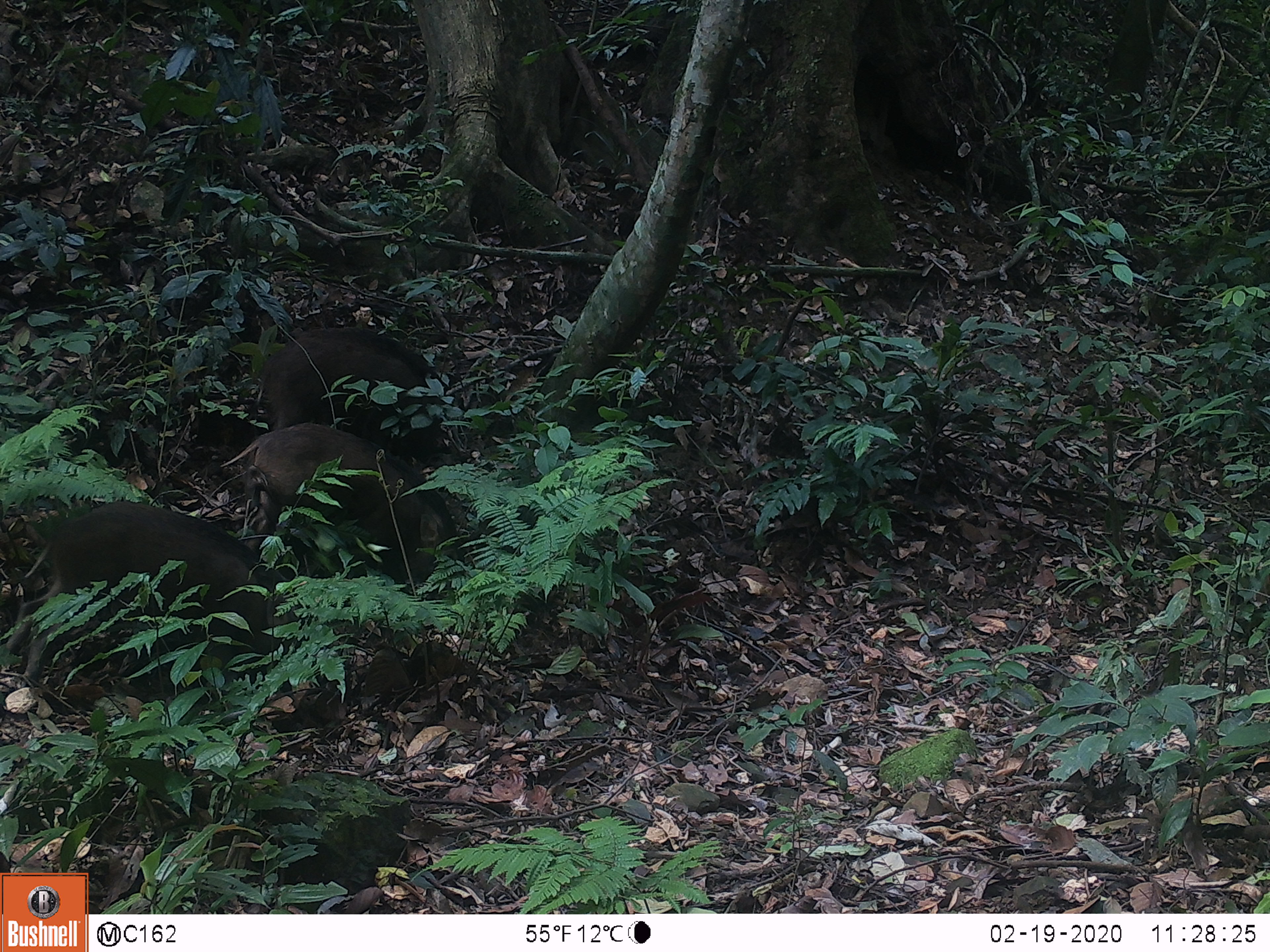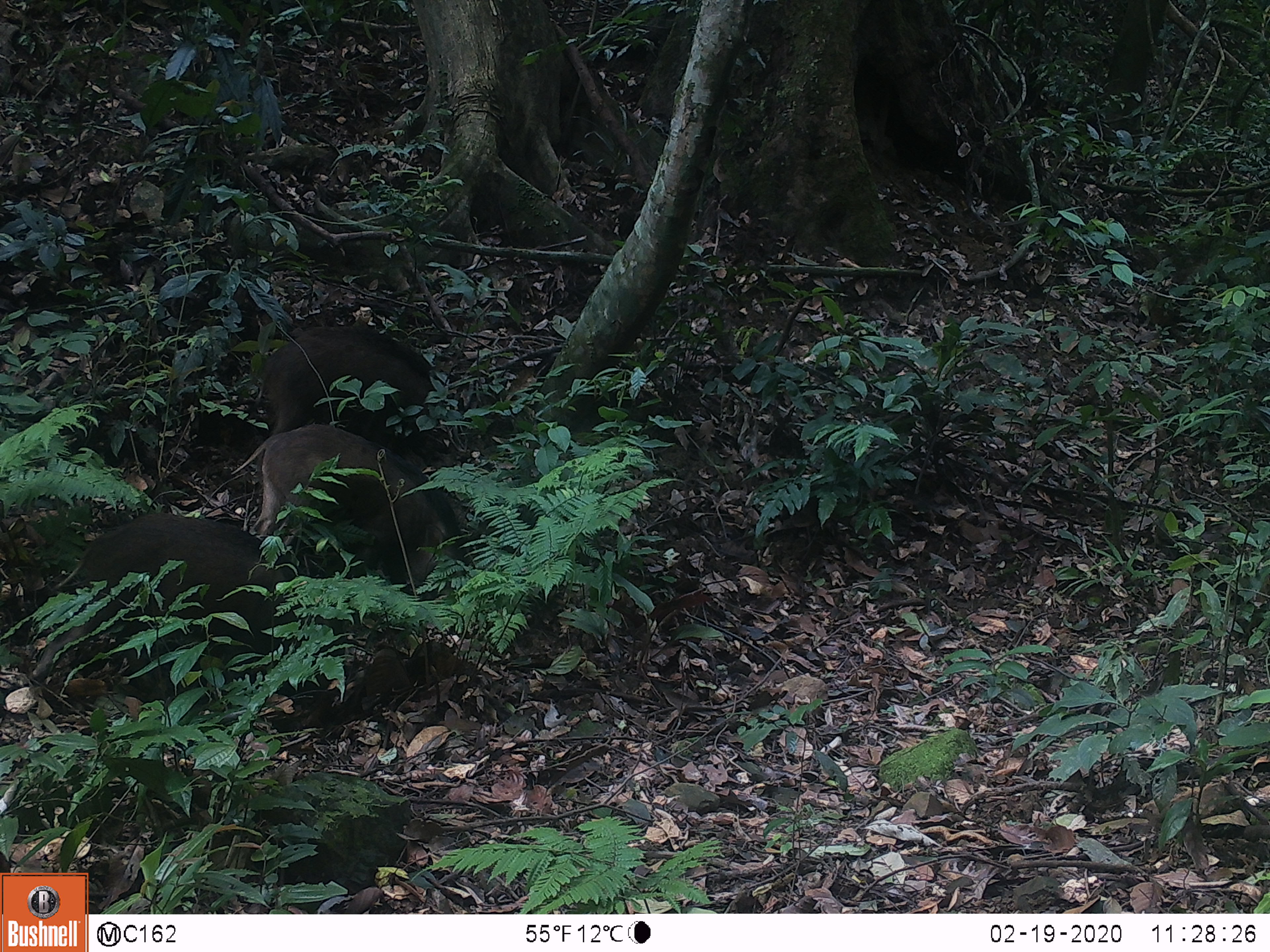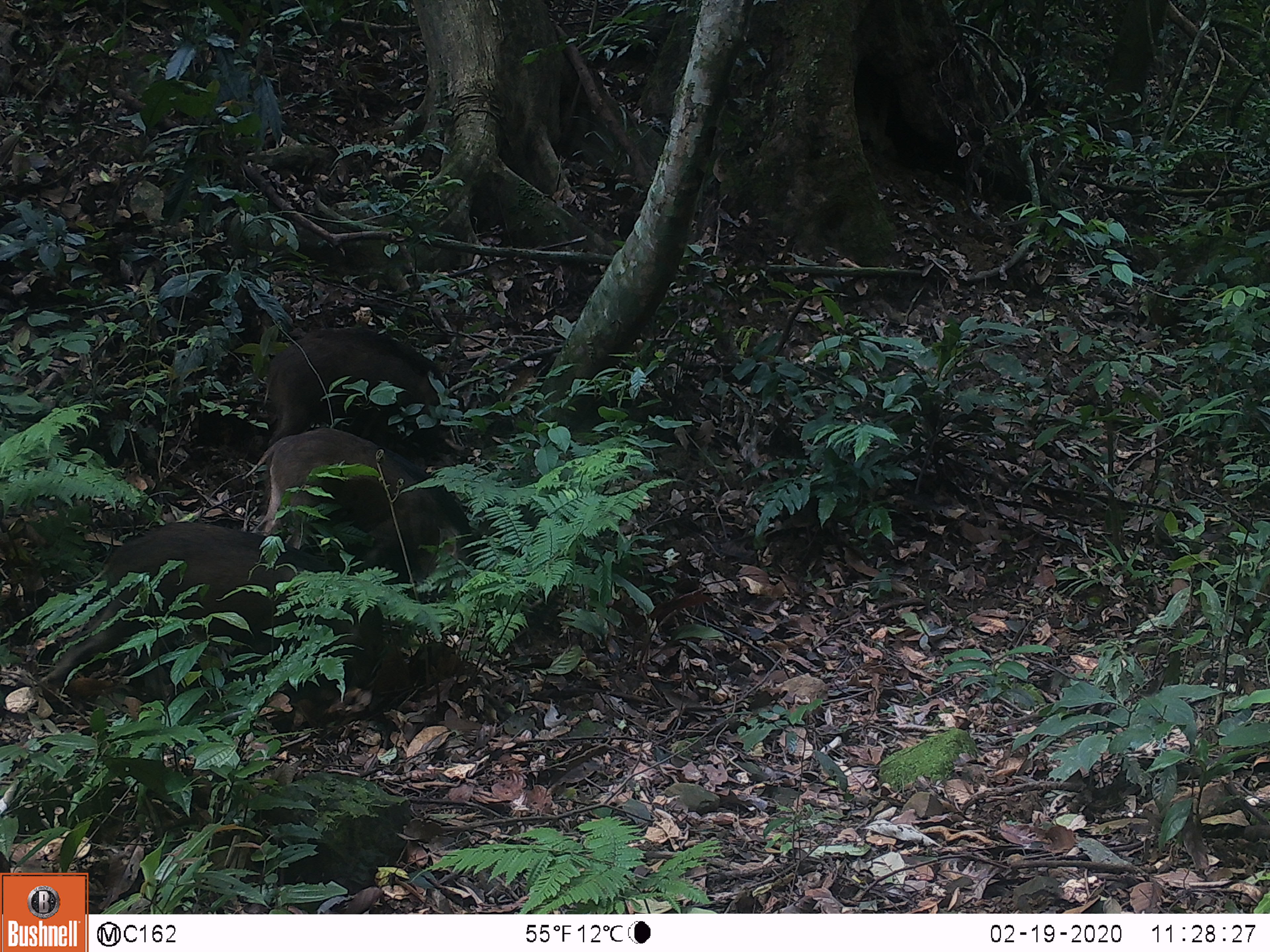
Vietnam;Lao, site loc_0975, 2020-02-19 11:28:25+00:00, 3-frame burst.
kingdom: Animalia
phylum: Chordata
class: Mammalia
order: Artiodactyla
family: Suidae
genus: Sus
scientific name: Sus scrofa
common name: eurasian wild pig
Eurasian wild pig (Sus scrofa). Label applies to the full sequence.